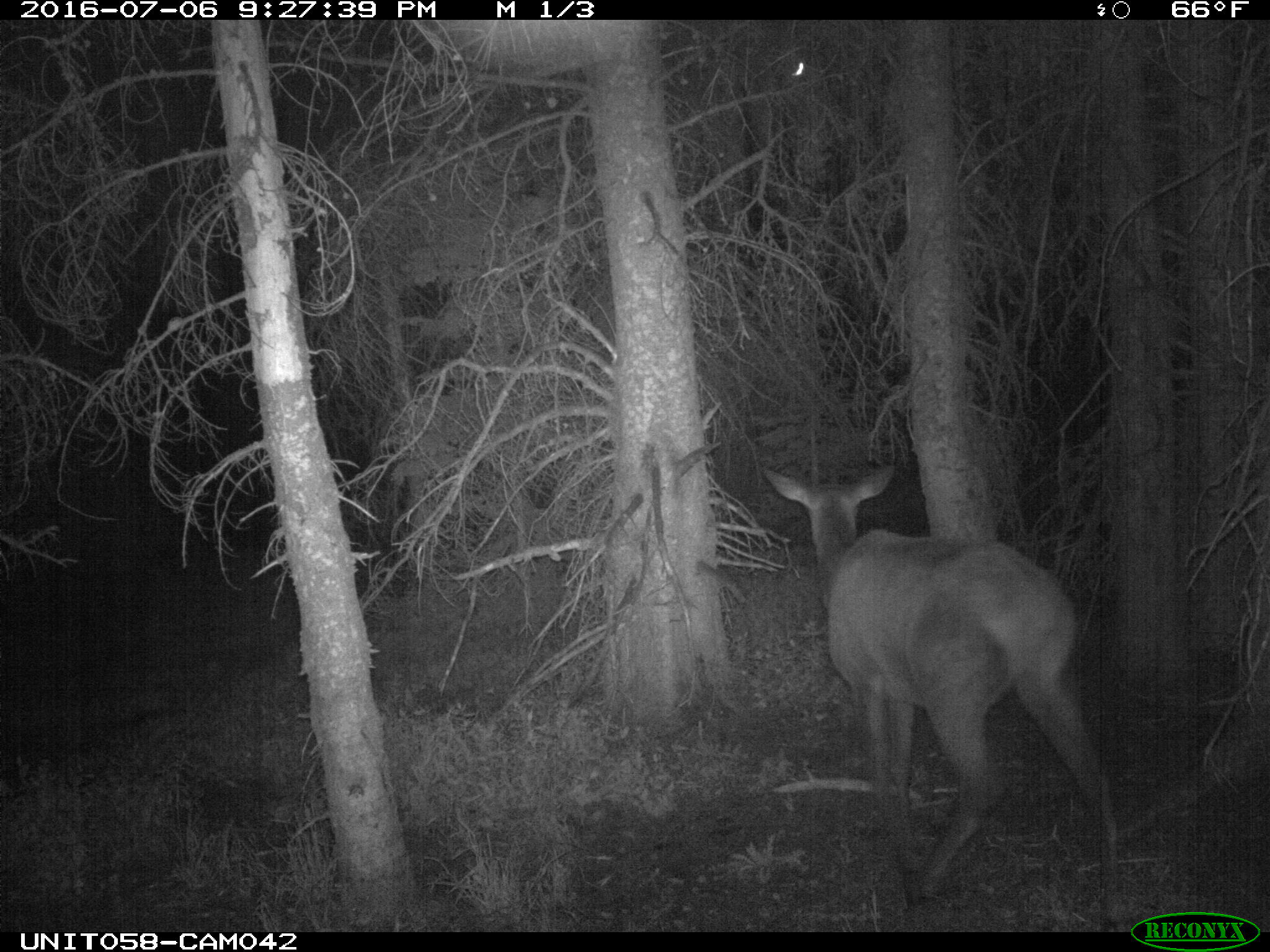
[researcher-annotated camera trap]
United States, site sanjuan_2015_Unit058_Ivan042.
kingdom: Animalia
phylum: Chordata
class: Mammalia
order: Artiodactyla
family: Cervidae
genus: Cervus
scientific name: Cervus elaphus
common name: red deer